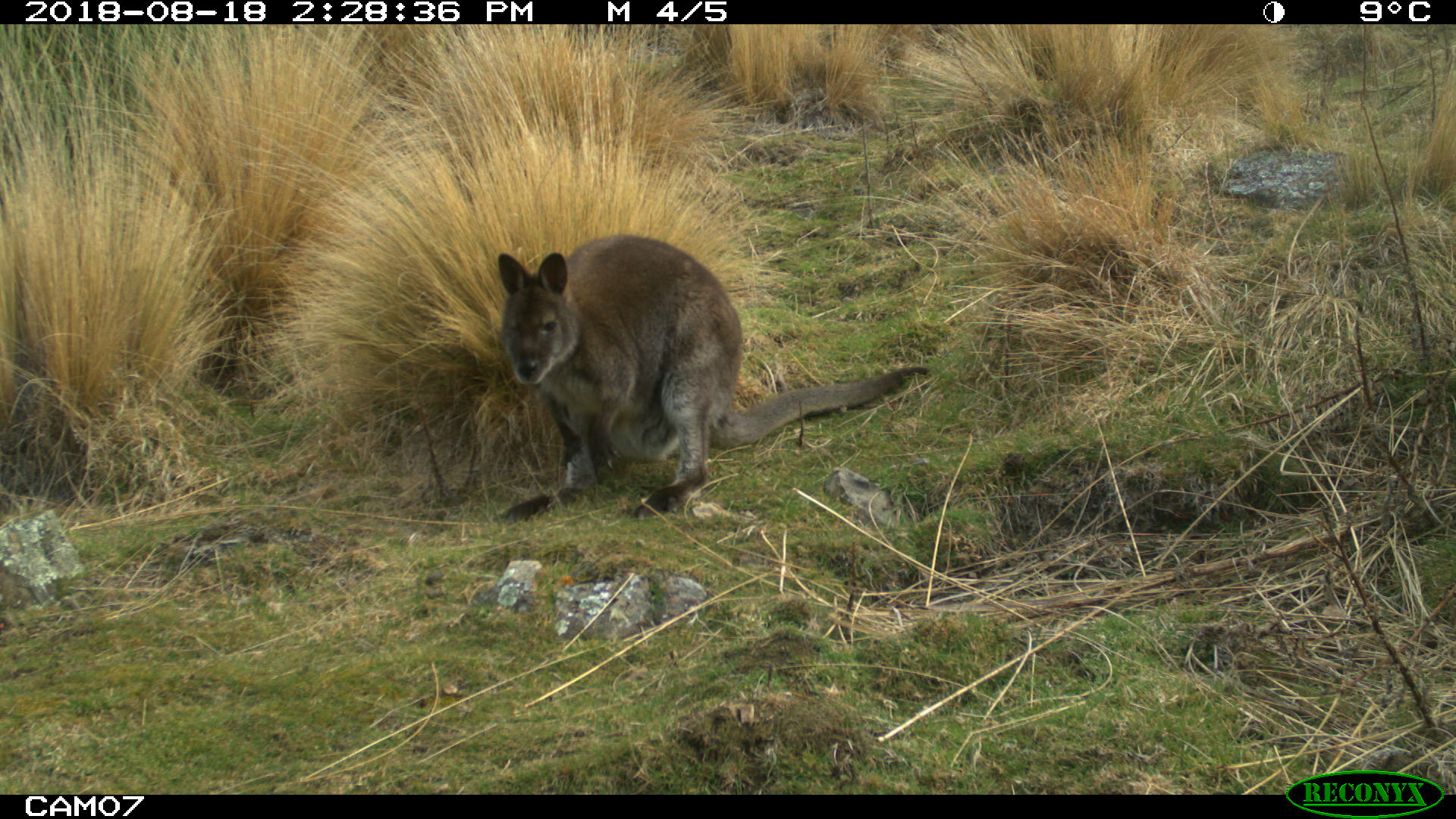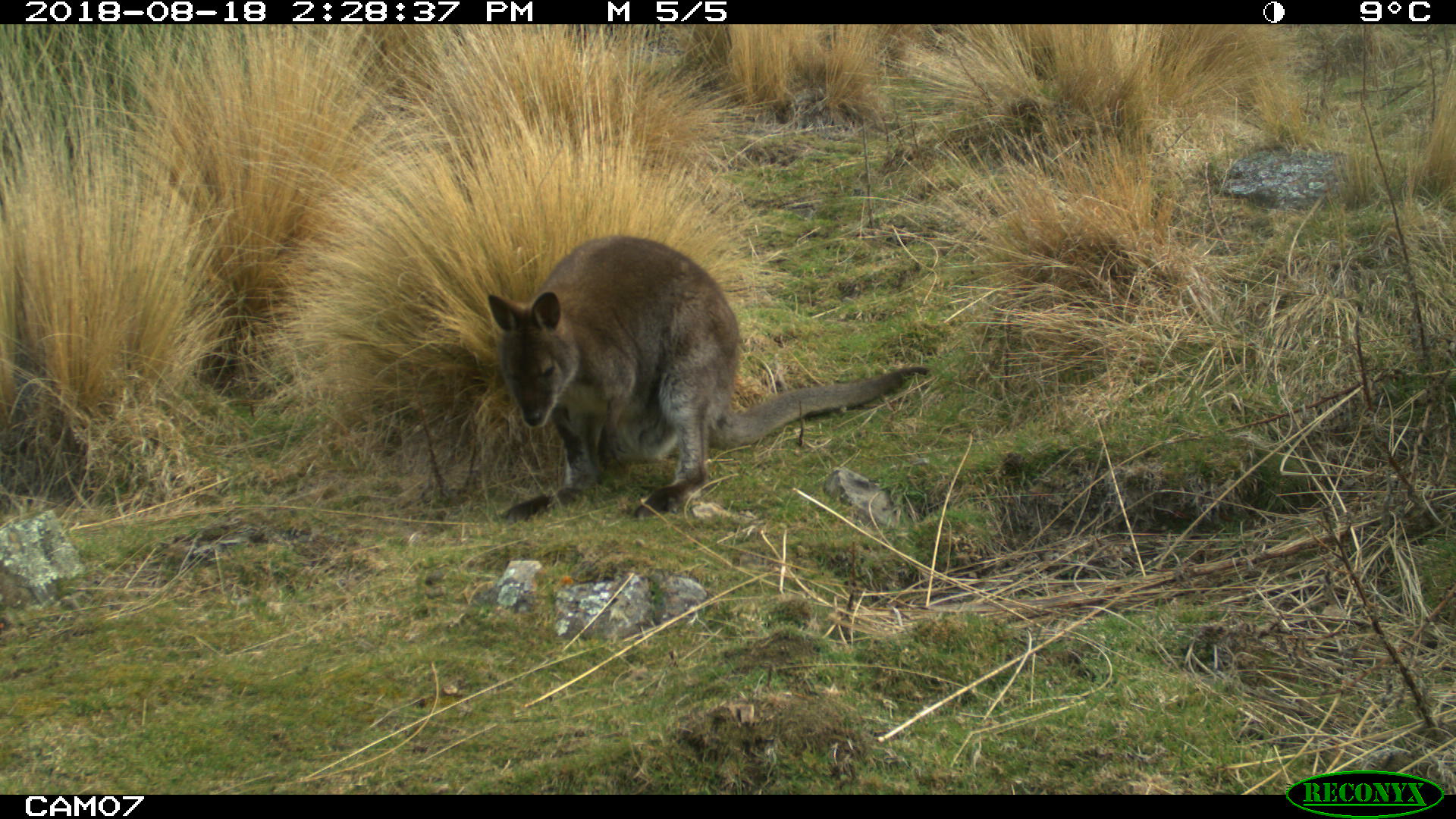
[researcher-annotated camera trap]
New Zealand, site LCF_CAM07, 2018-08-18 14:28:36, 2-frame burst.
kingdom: Animalia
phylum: Chordata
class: Mammalia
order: Diprotodontia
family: Macropodidae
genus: Notamacropus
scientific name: Notamacropus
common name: wallaby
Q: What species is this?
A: Wallaby (Notamacropus).